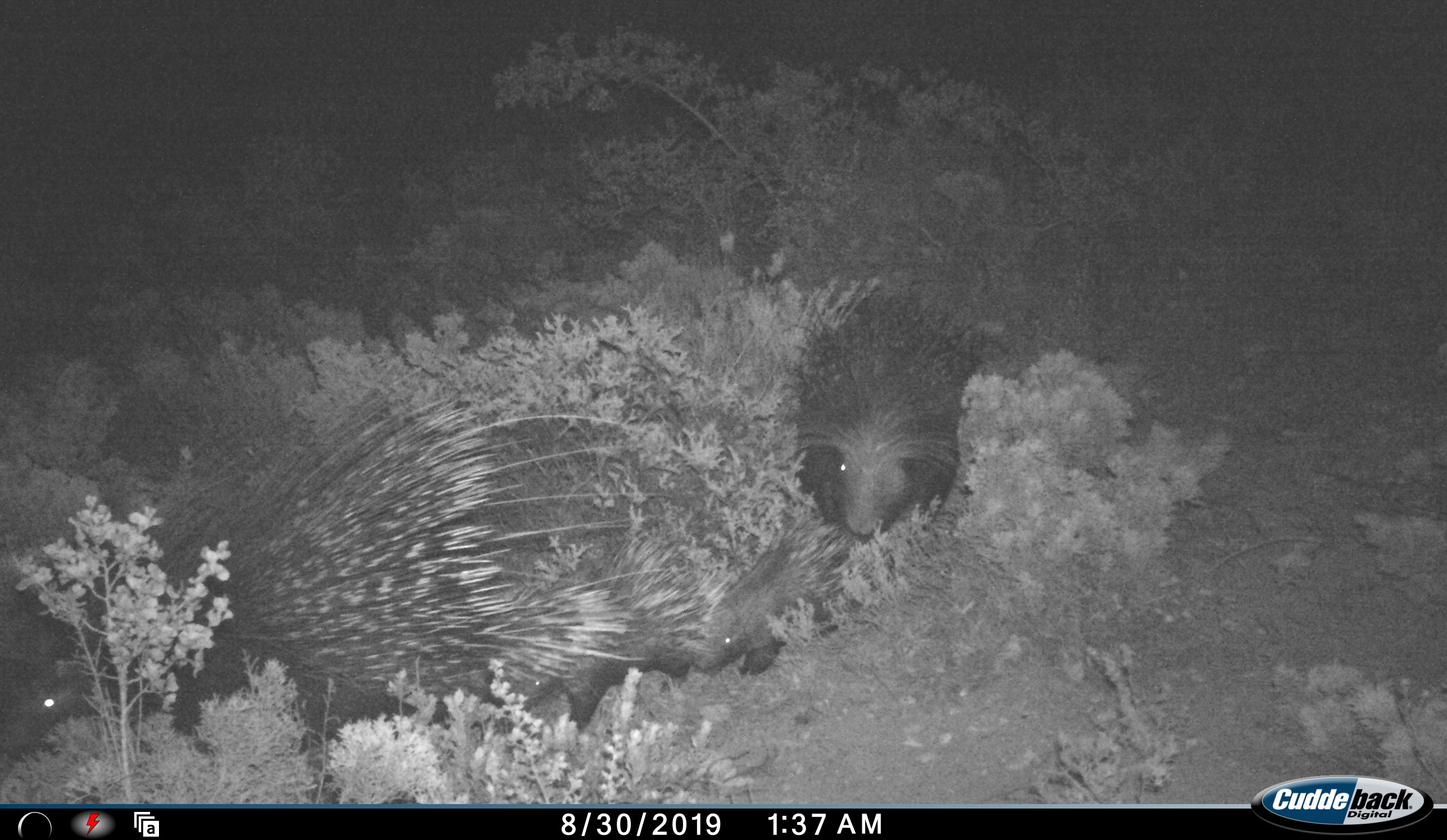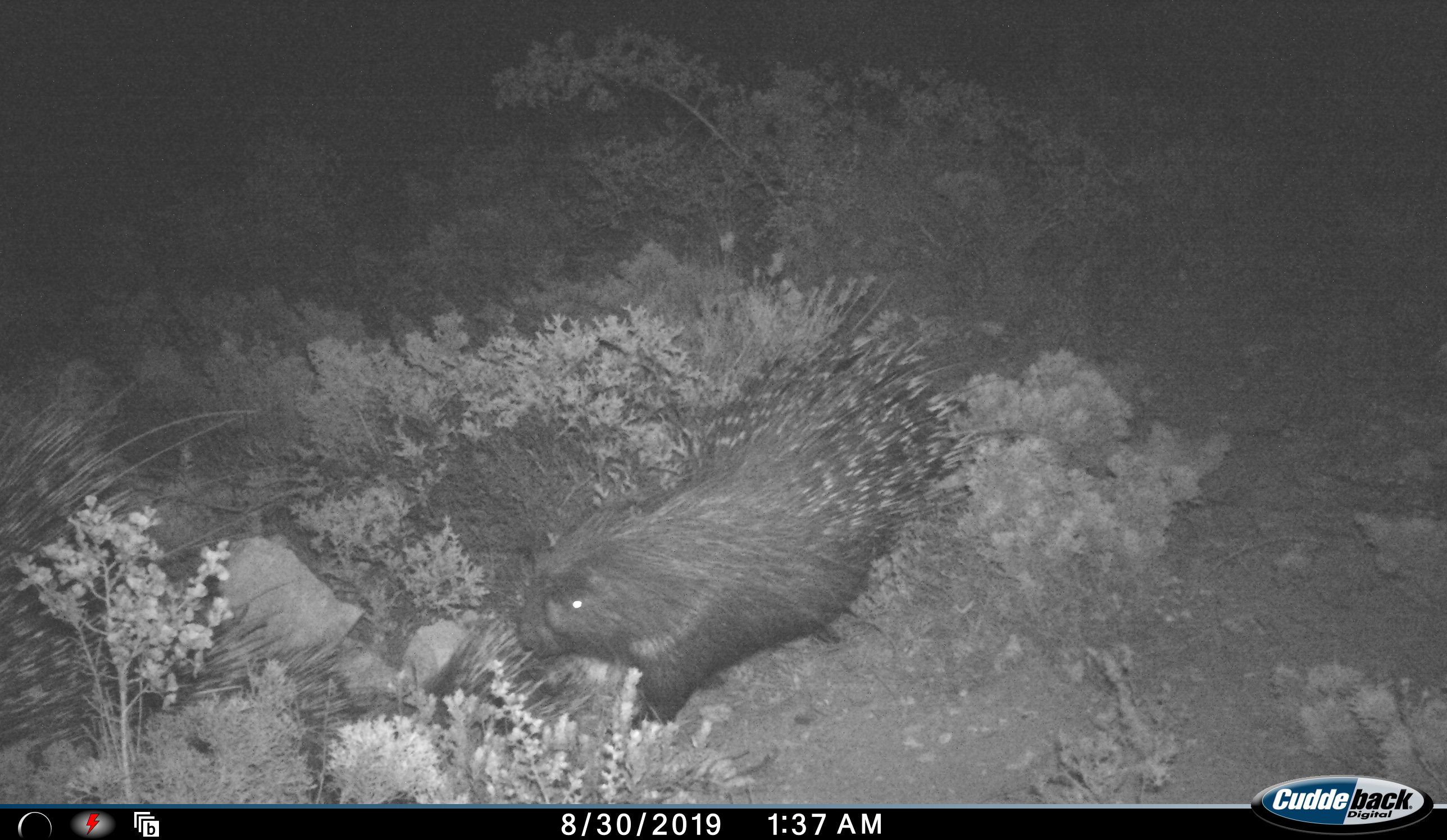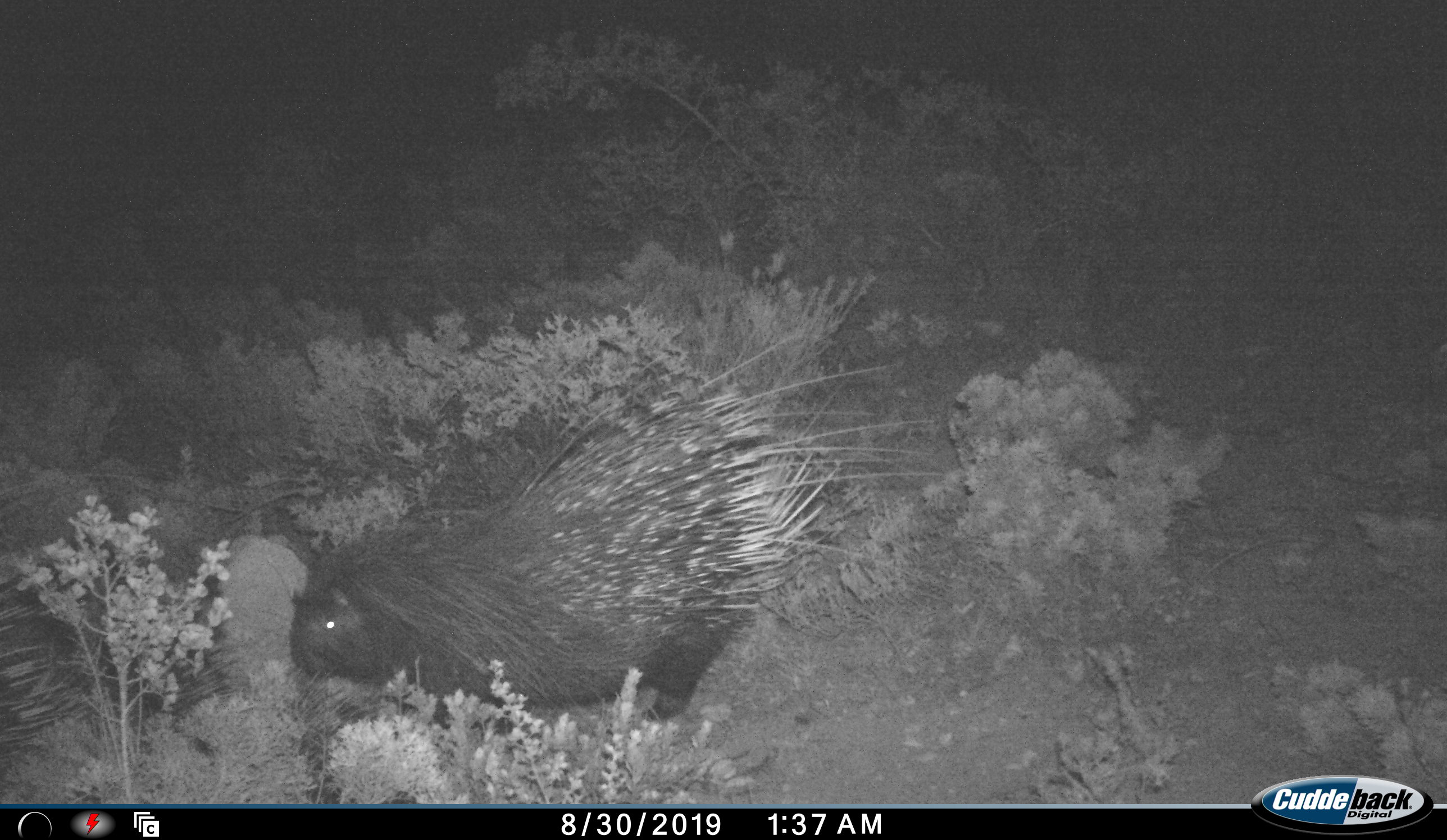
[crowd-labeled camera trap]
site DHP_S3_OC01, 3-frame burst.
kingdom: Animalia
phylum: Chordata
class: Mammalia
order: Rodentia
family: Hystricidae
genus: Hystrix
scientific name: Hystrix cristata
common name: crested porcupine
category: porcupine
Porcupine (crested porcupine) (Hystrix cristata), count 2. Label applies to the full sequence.